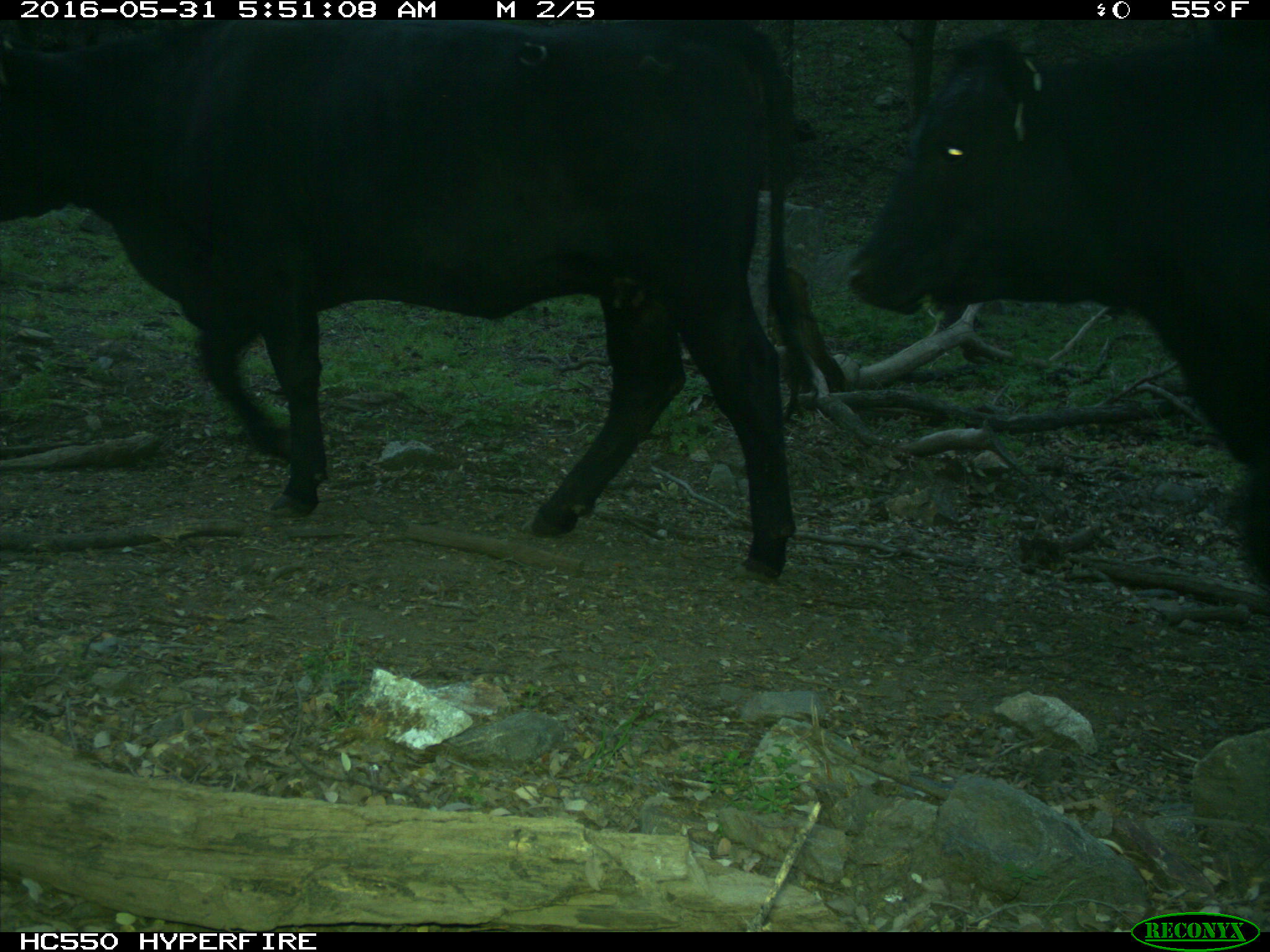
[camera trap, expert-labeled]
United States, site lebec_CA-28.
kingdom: Animalia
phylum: Chordata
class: Mammalia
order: Artiodactyla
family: Bovidae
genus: Bos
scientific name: Bos taurus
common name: domestic cow